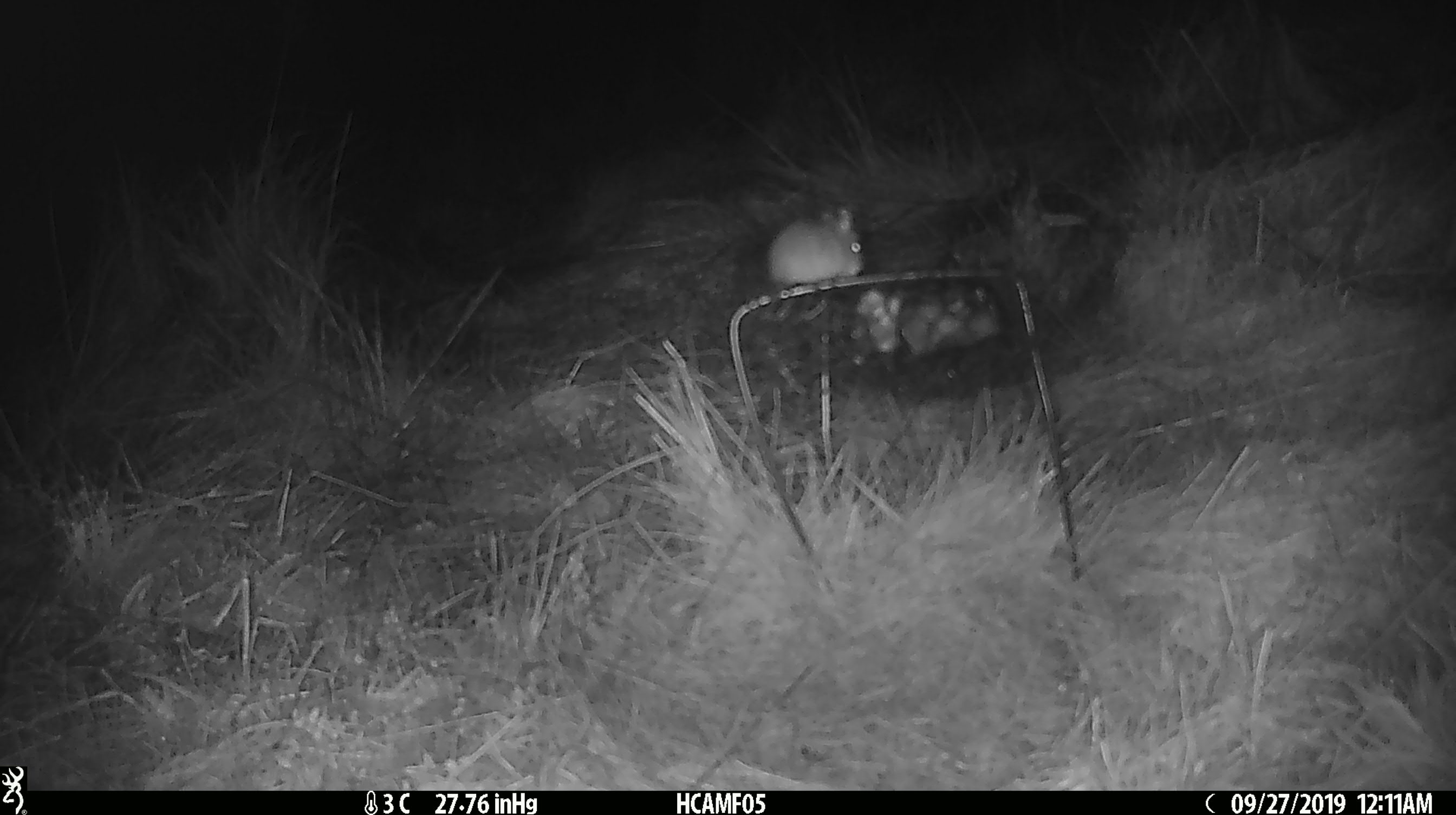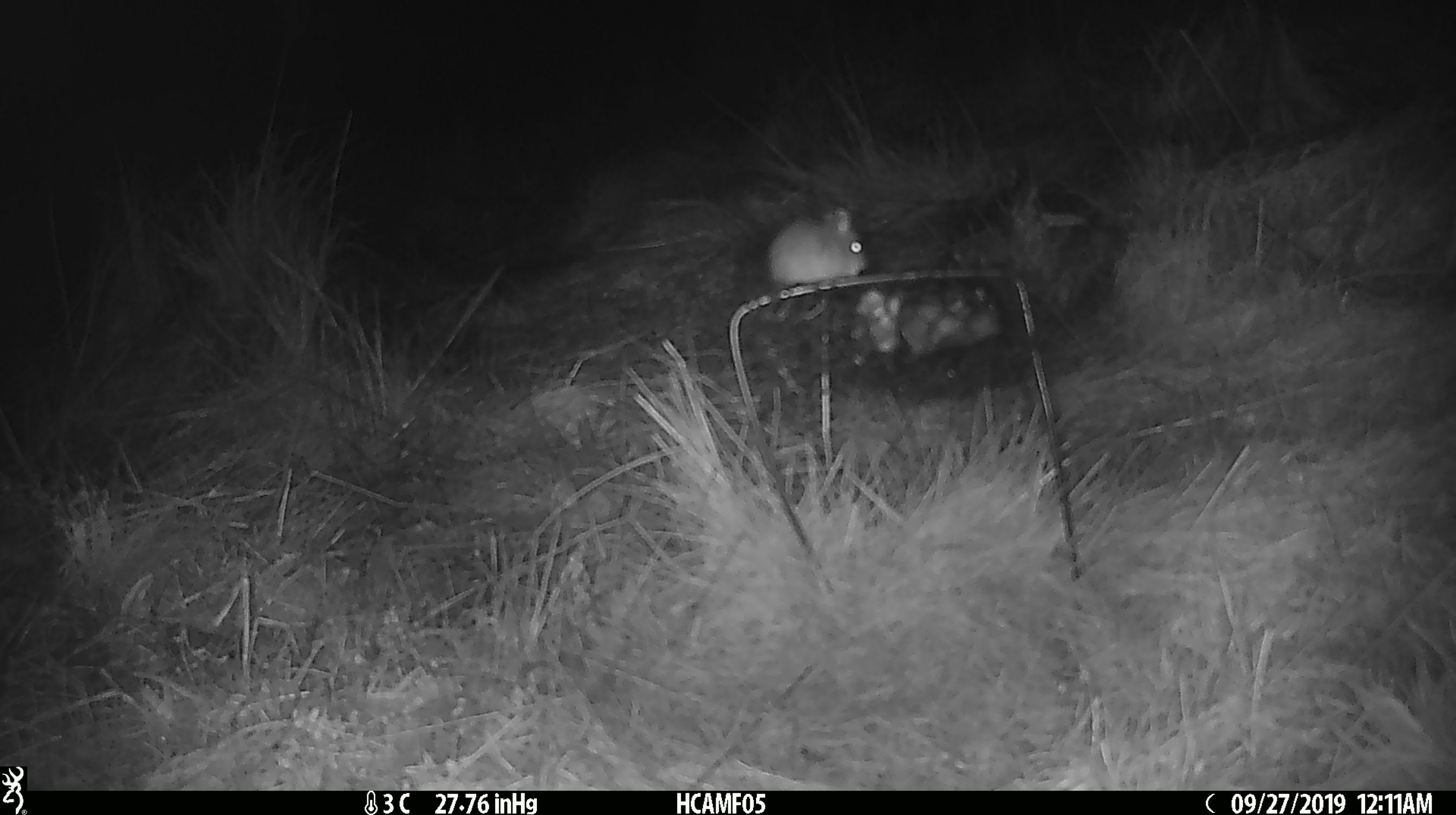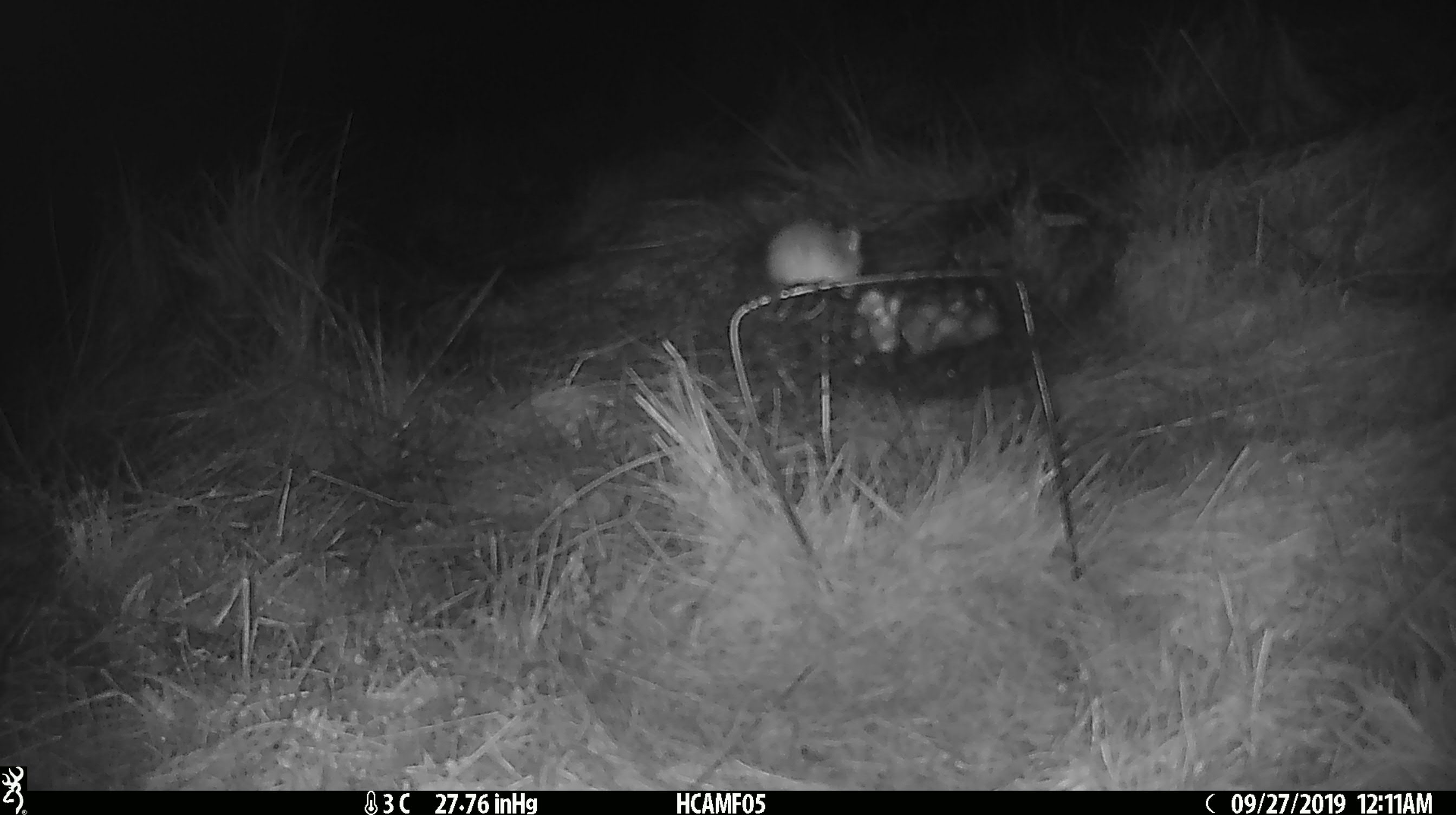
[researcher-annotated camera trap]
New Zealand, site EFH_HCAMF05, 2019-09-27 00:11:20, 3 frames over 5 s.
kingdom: Animalia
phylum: Chordata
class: Mammalia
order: Rodentia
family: Muridae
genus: Mus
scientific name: Mus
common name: mouse